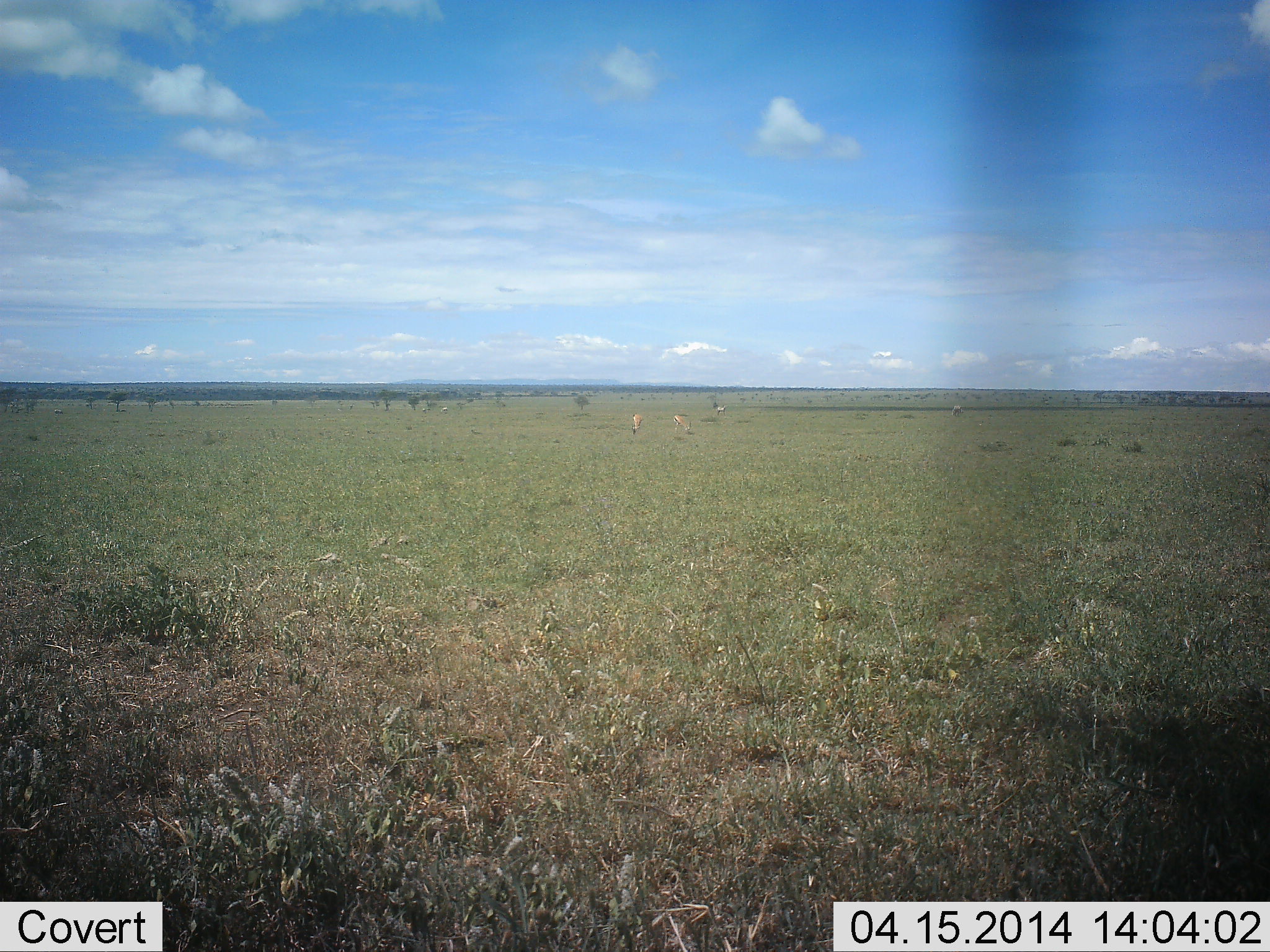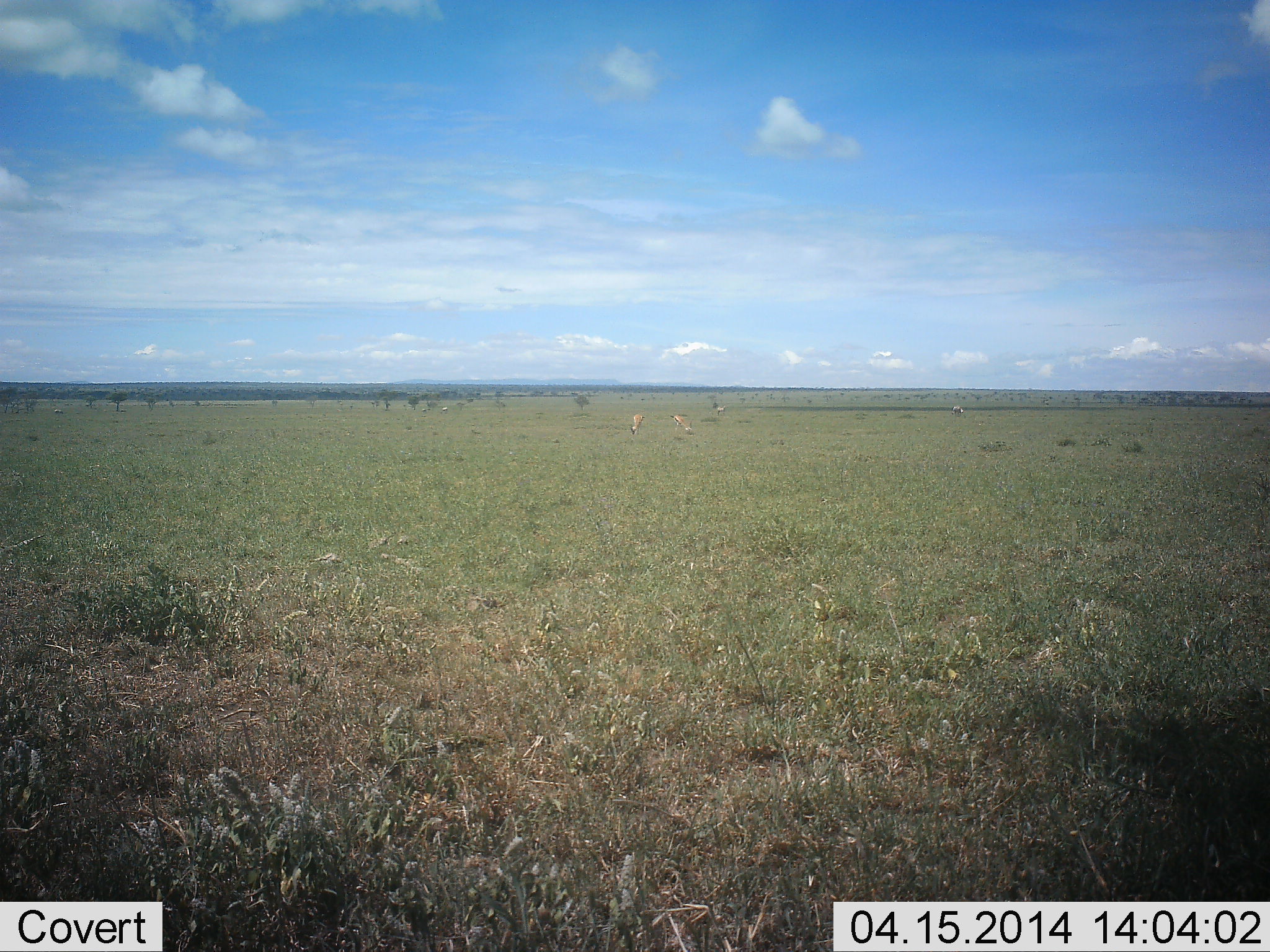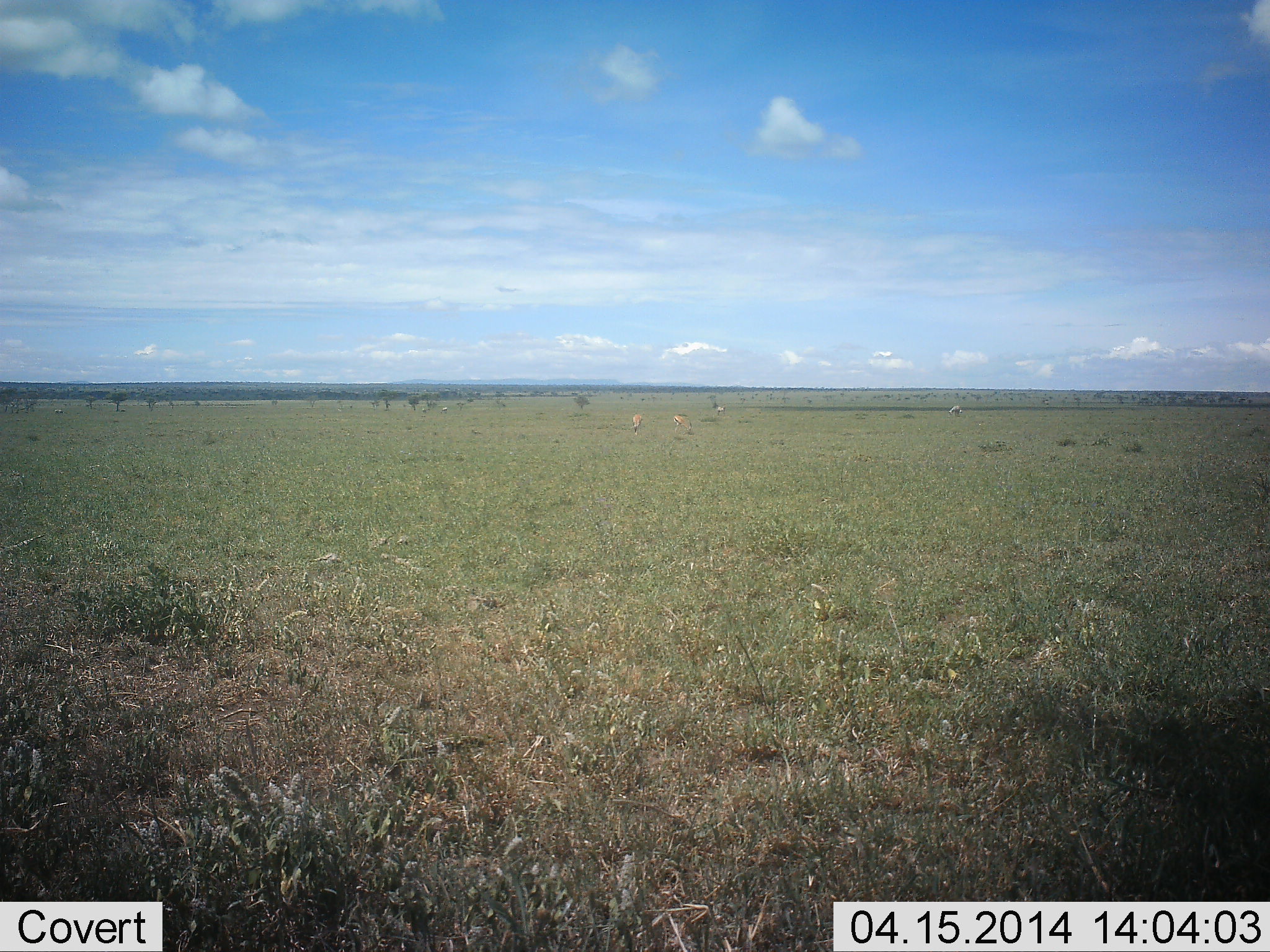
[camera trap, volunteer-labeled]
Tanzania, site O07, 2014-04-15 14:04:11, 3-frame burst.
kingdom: Animalia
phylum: Chordata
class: Mammalia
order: Artiodactyla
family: Bovidae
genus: Eudorcas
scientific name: Eudorcas thomsonii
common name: thomson's gazelle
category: gazellethomsons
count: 4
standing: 50%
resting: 0%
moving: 0%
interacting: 0%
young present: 0%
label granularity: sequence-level